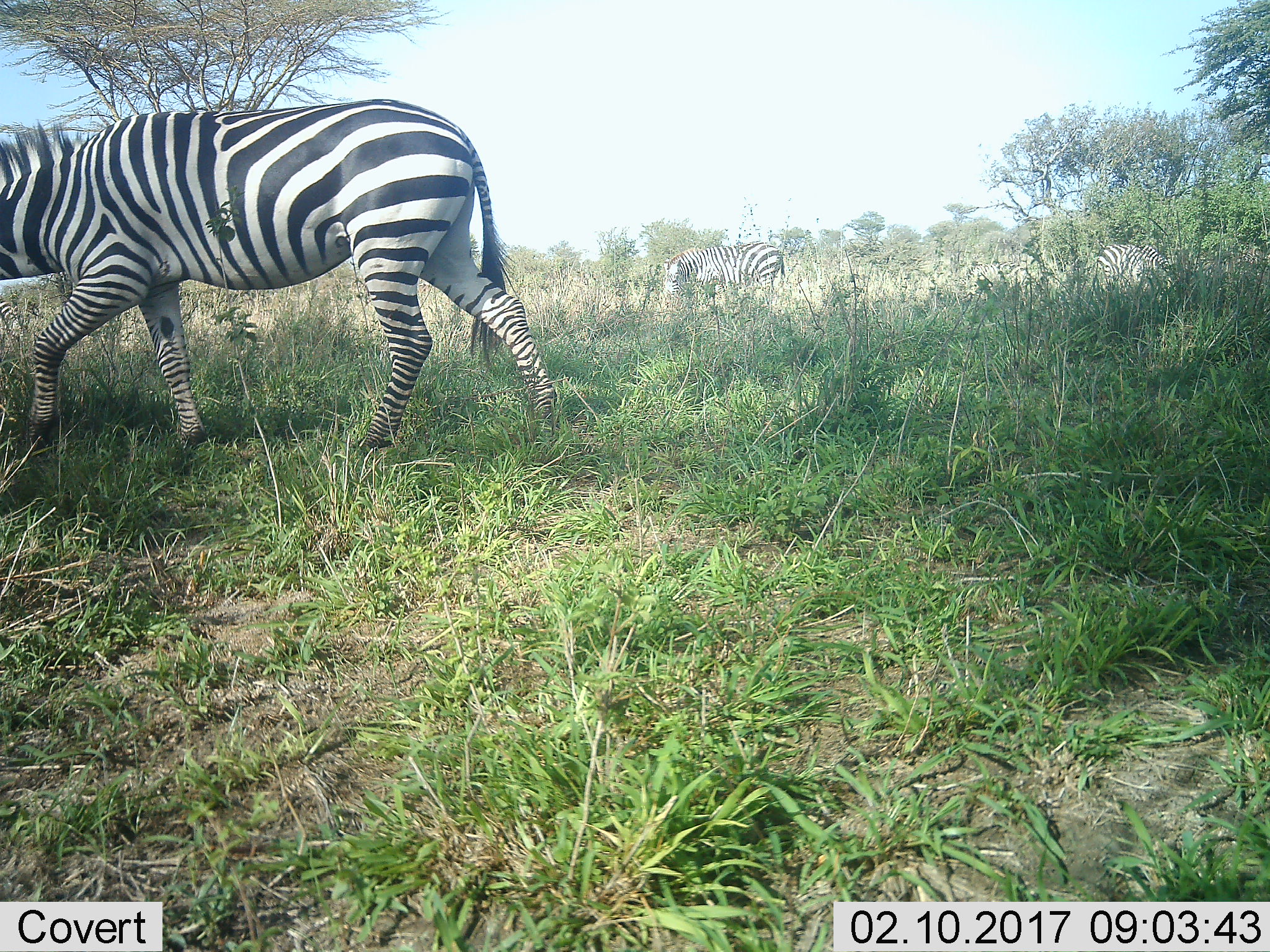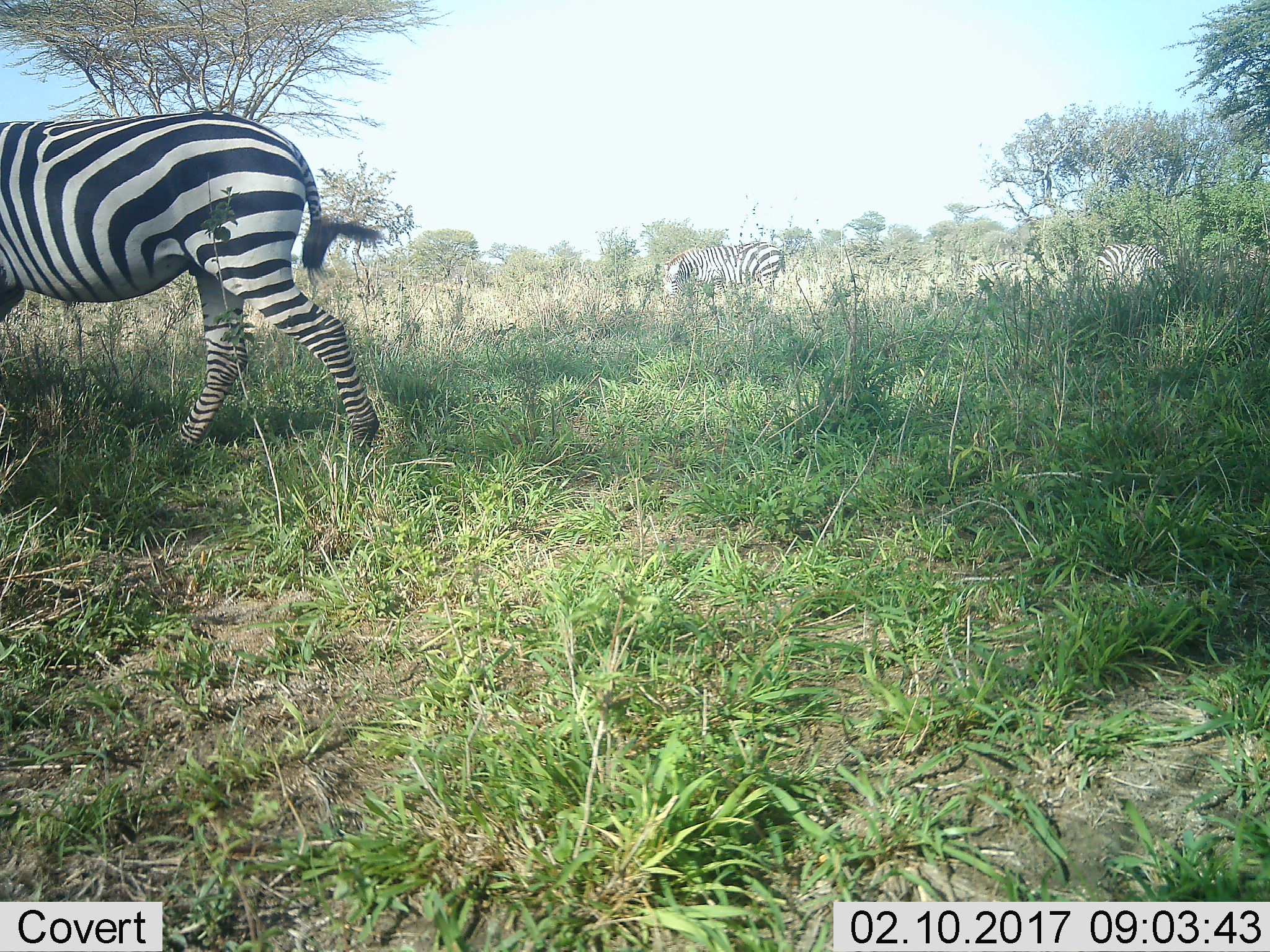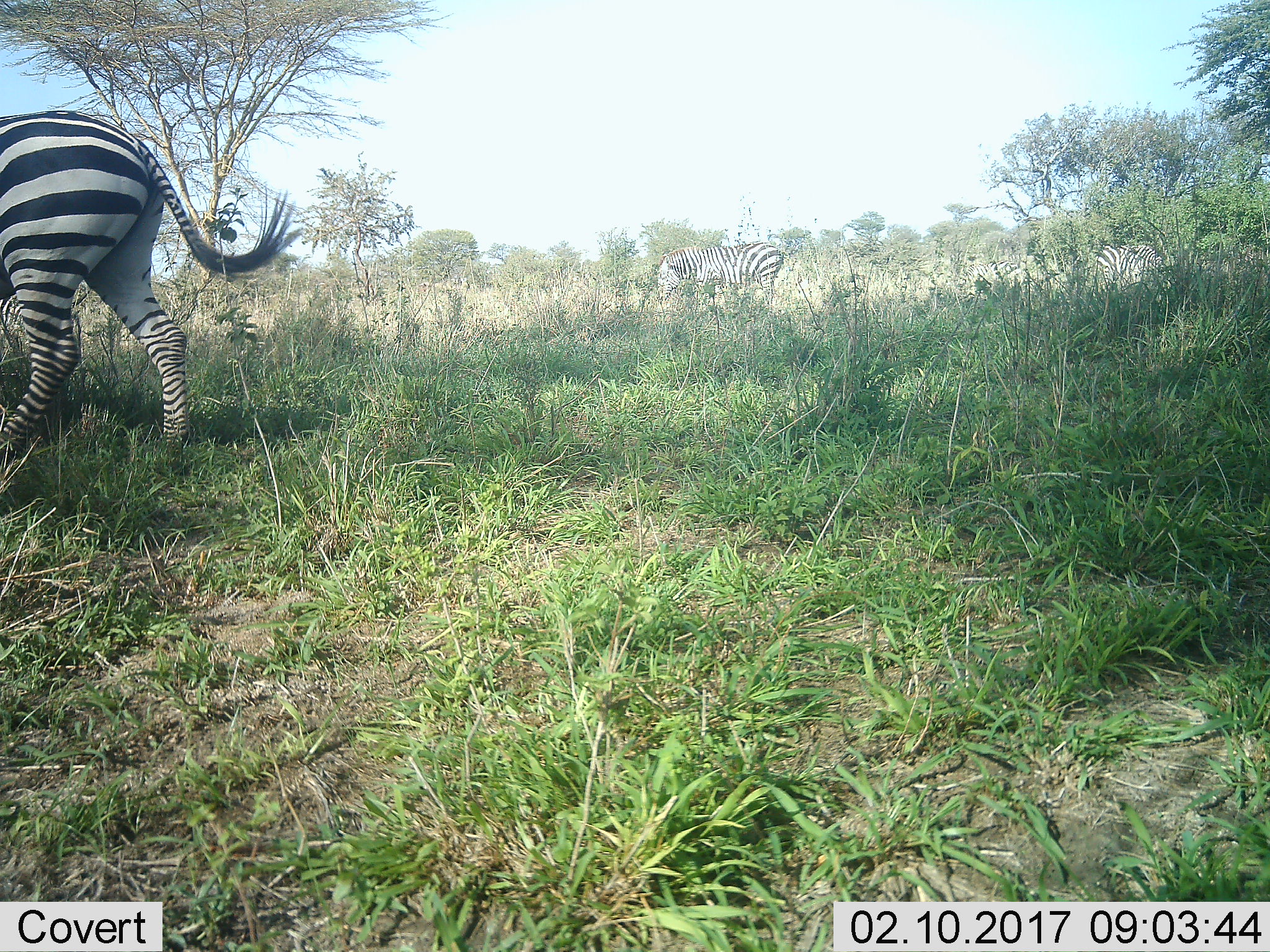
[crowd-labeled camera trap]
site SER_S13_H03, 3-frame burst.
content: unidentified animal